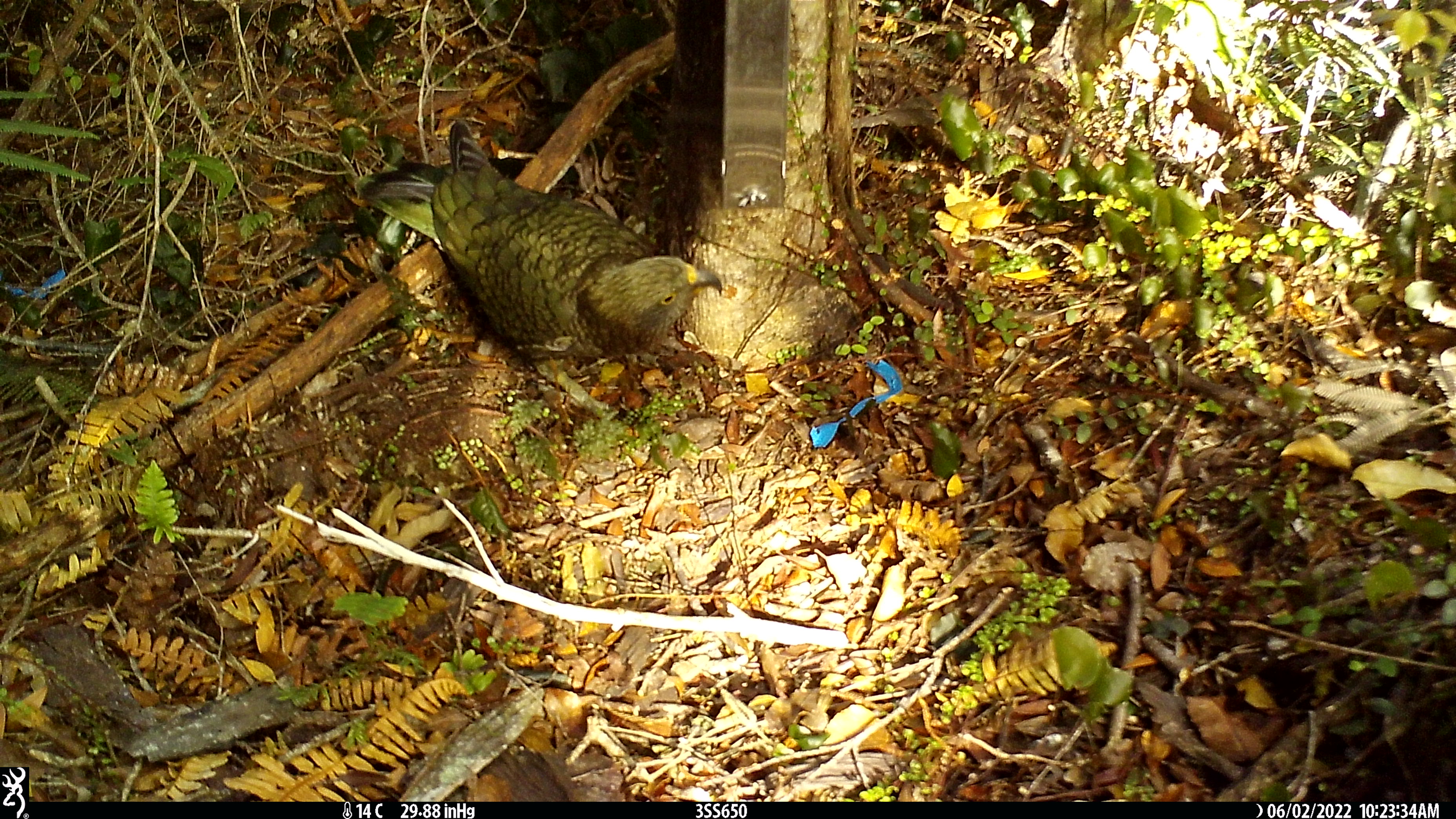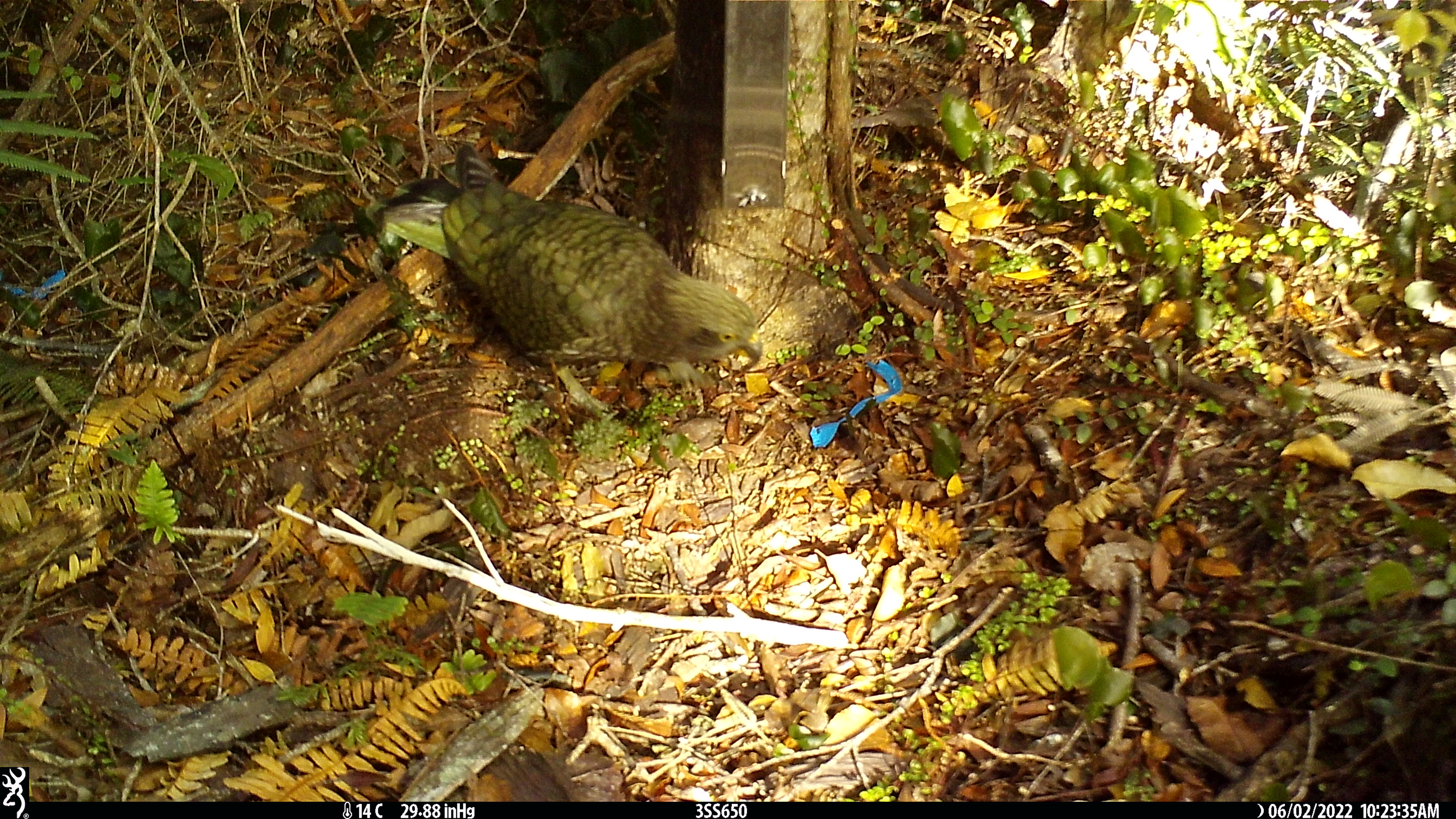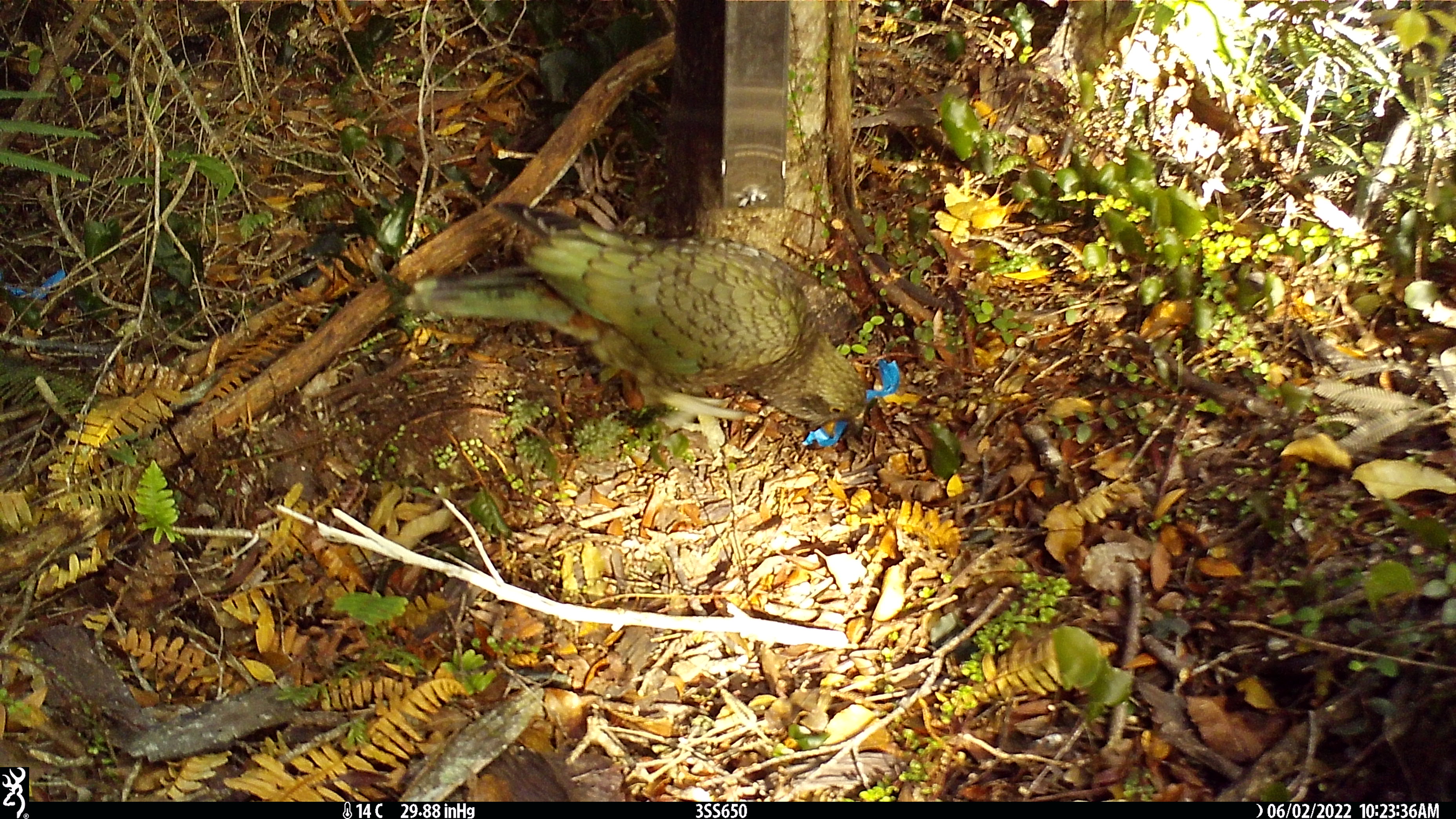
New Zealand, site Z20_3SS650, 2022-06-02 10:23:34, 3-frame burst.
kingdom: Animalia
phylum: Chordata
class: Aves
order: Psittaciformes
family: Strigopidae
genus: Nestor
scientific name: Nestor notabilis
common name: kea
Kea (Nestor notabilis).